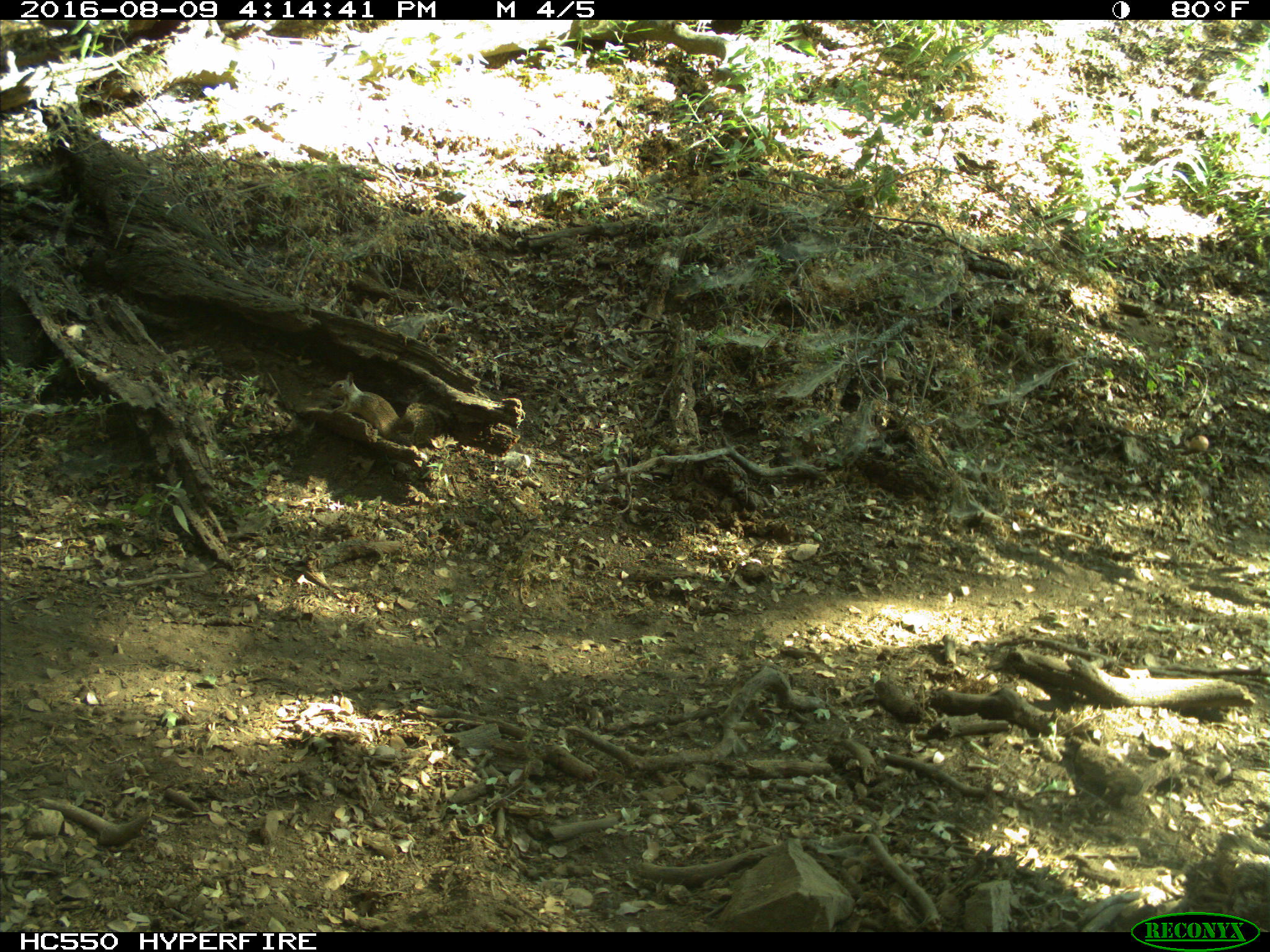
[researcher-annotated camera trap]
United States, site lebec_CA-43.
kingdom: Animalia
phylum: Chordata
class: Mammalia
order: Rodentia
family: Sciuridae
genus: Otospermophilus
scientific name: Otospermophilus beecheyi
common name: california ground squirrel